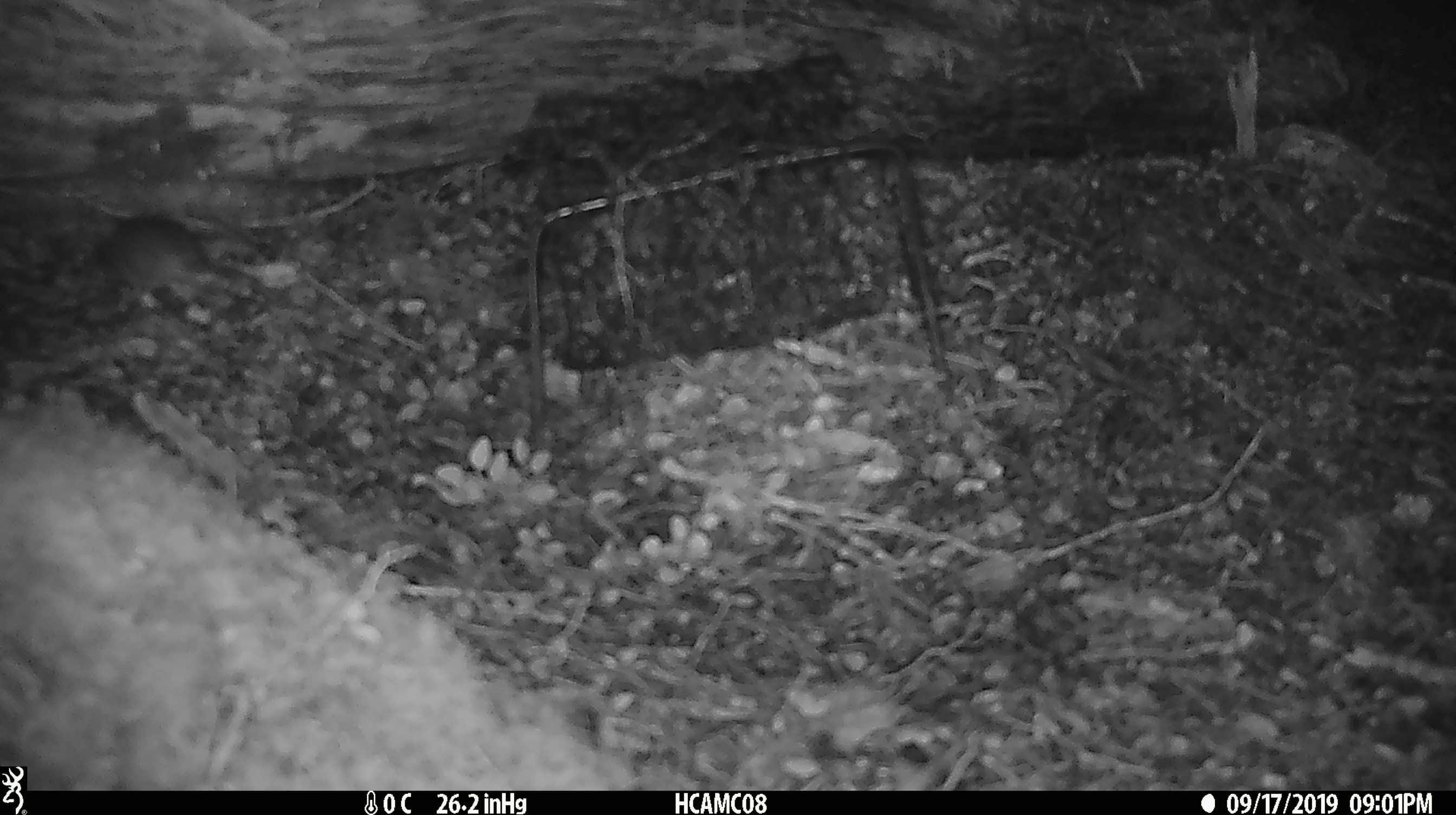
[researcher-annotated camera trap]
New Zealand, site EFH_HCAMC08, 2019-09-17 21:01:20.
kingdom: Animalia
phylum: Chordata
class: Mammalia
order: Rodentia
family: Muridae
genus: Mus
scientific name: Mus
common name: mouse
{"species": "mouse (Mus)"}